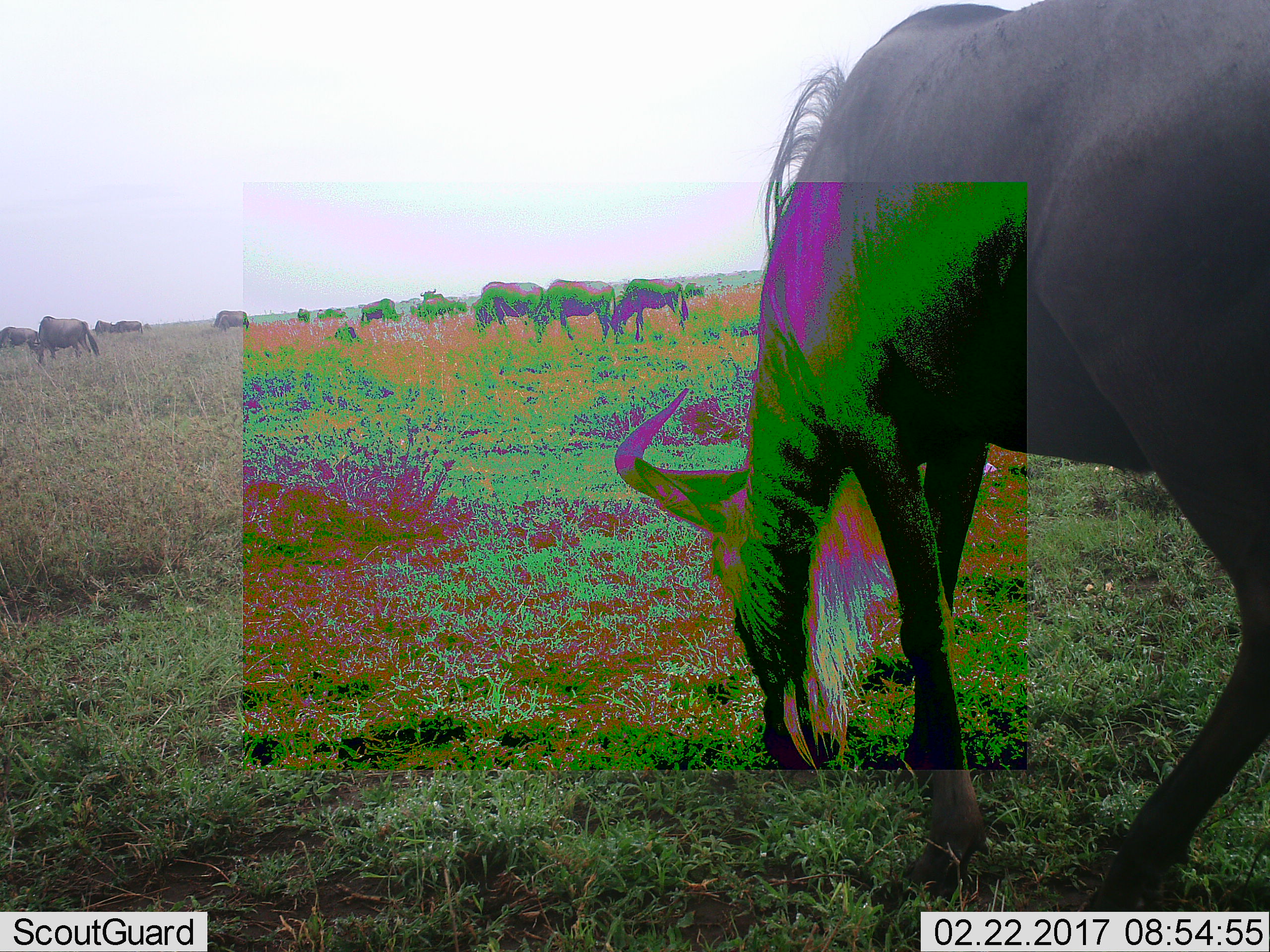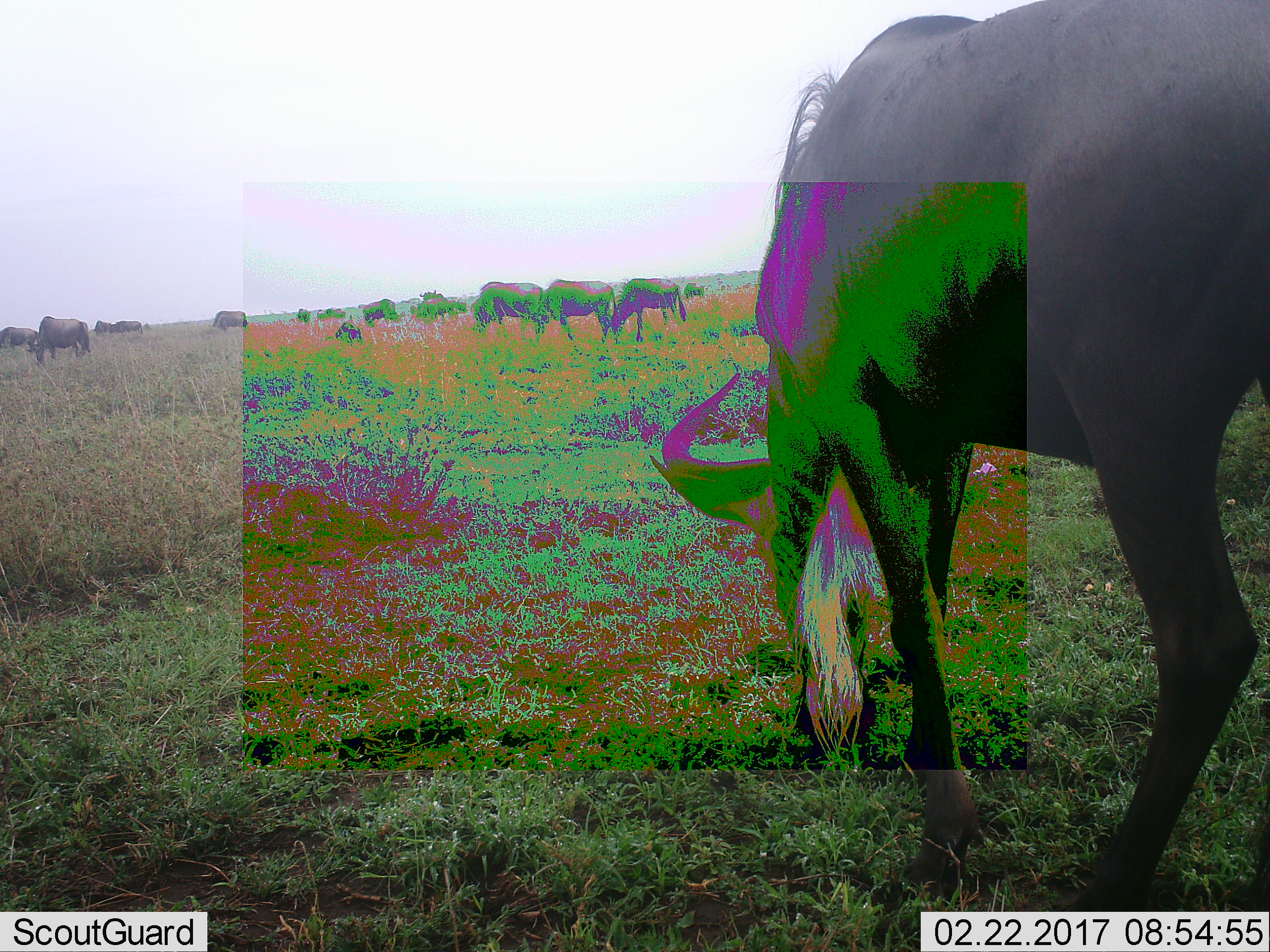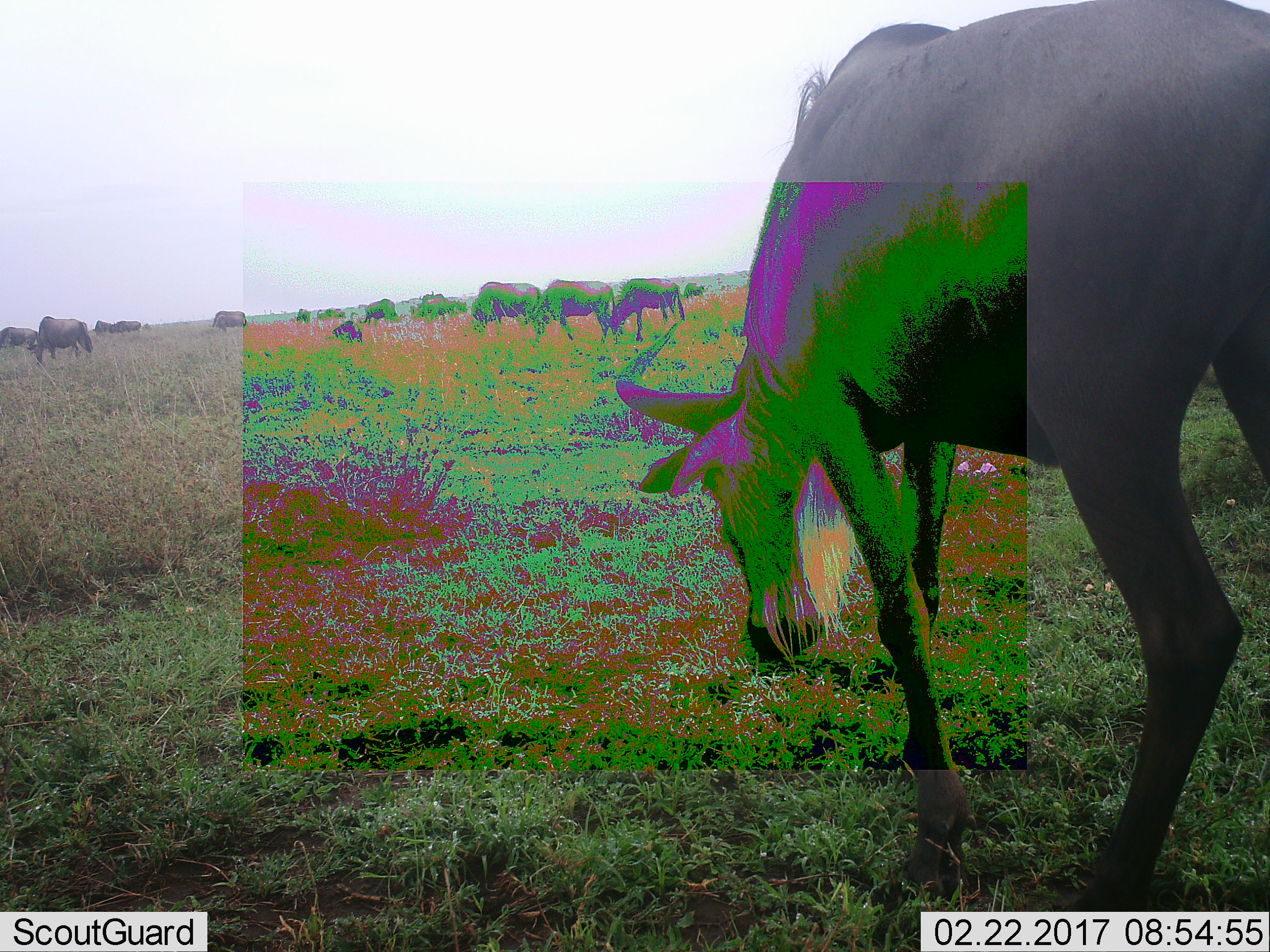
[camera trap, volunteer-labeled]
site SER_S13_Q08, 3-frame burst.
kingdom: Animalia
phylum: Chordata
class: Mammalia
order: Artiodactyla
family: Bovidae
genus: Connochaetes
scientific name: Connochaetes taurinus taurinus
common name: blue wildebeest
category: wildebeestblue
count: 11-50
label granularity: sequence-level